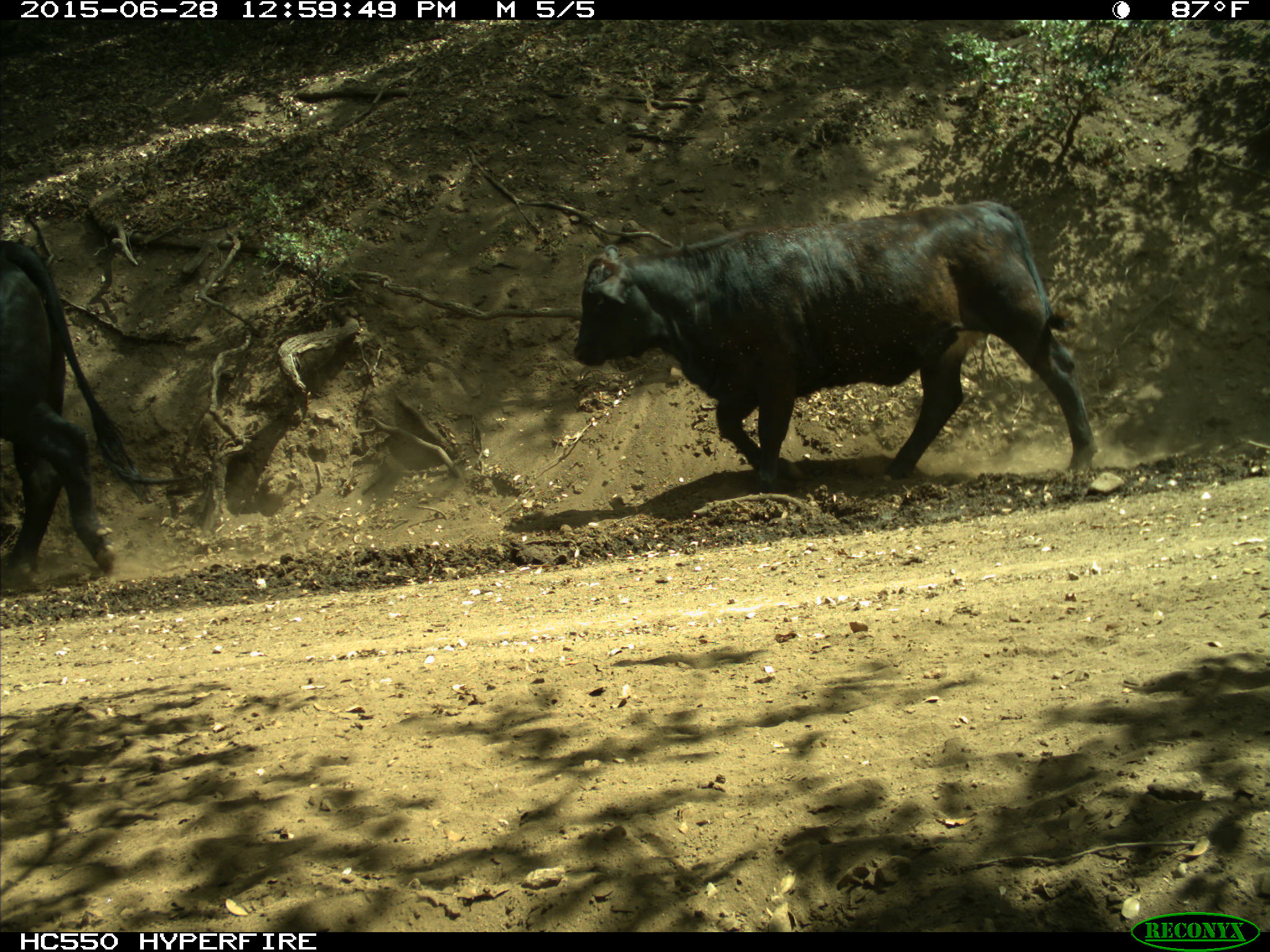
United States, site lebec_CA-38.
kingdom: Animalia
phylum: Chordata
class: Mammalia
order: Artiodactyla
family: Bovidae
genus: Bos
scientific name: Bos taurus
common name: domestic cow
Bos taurus (domestic cow).